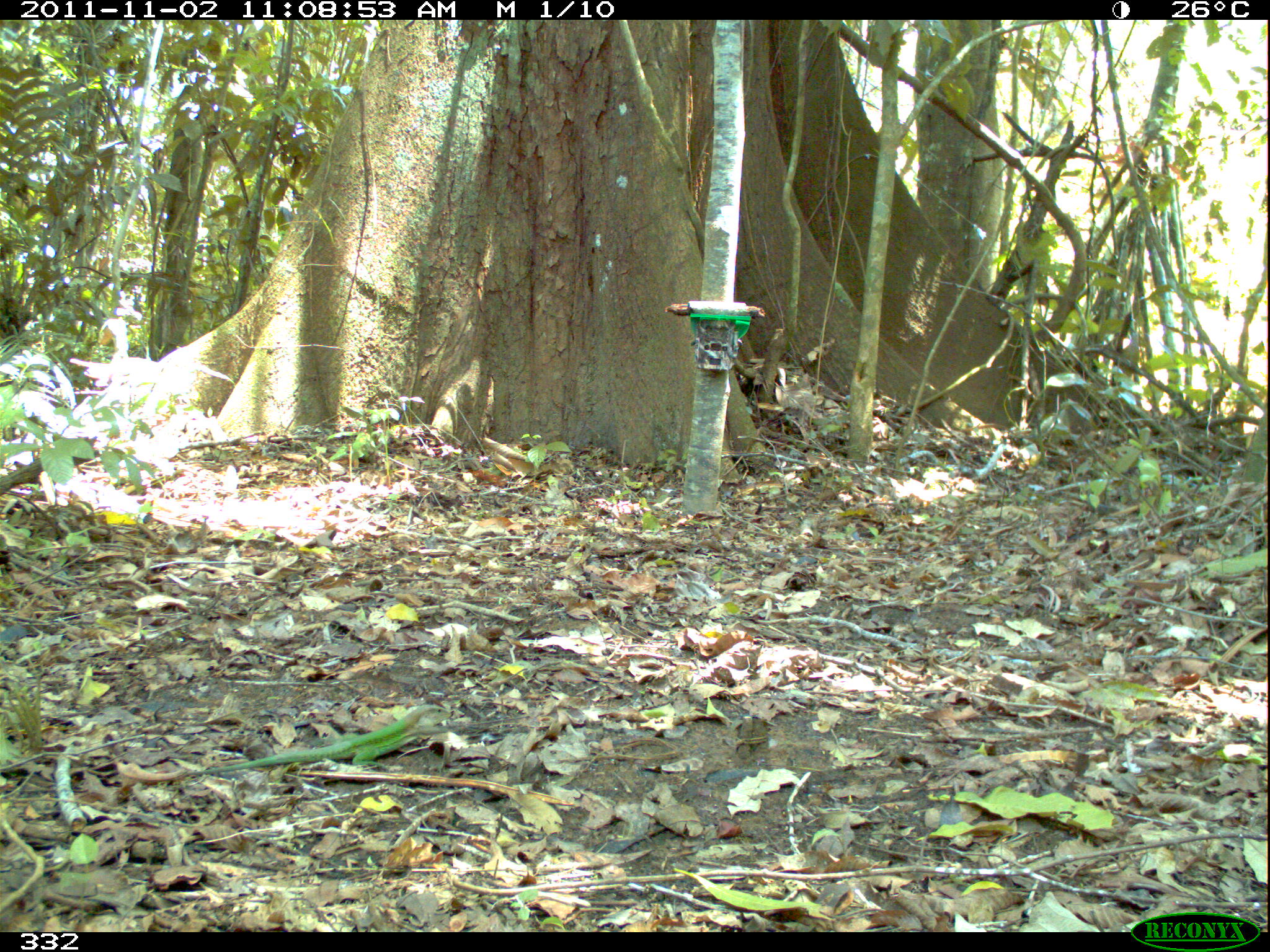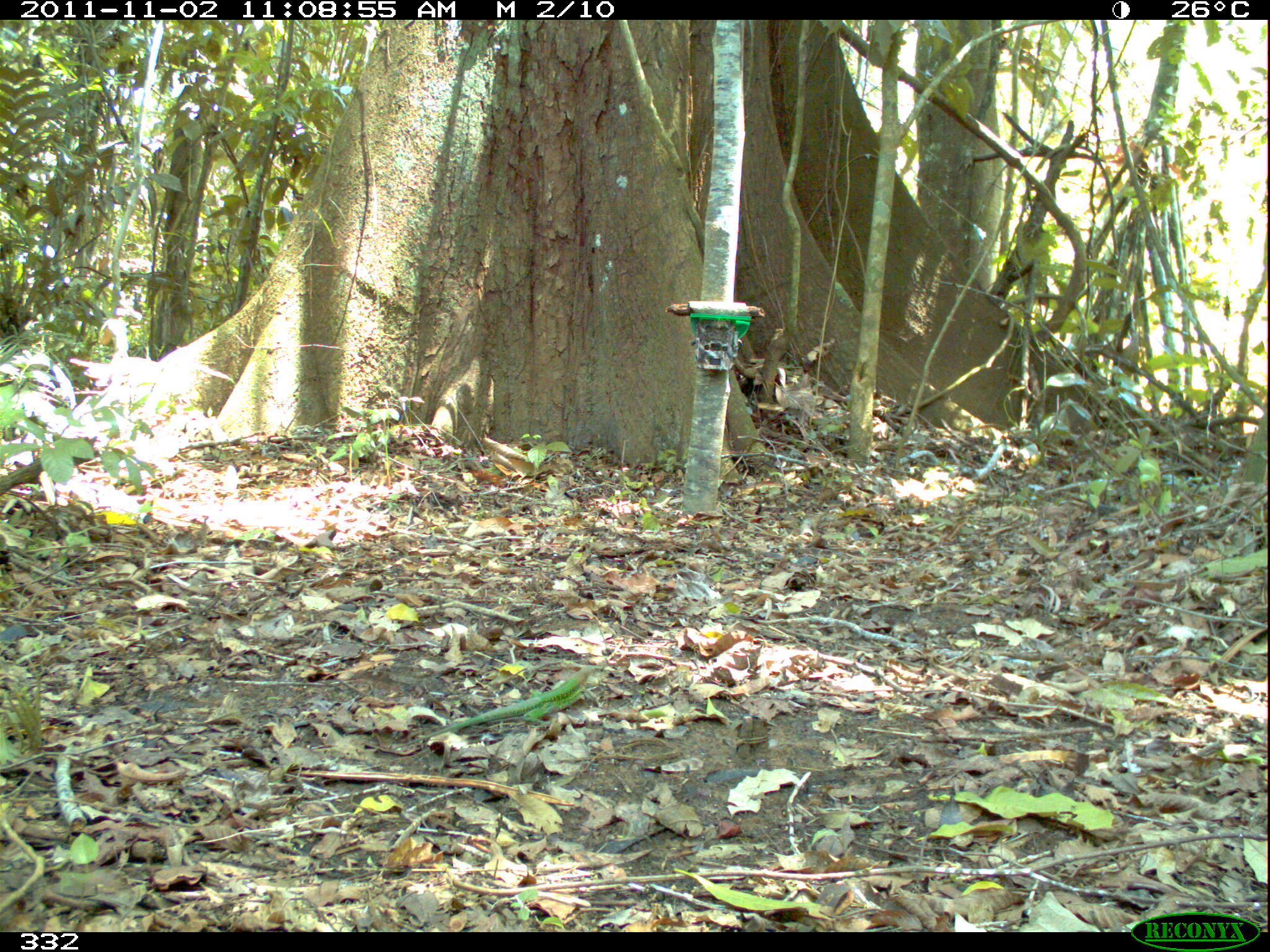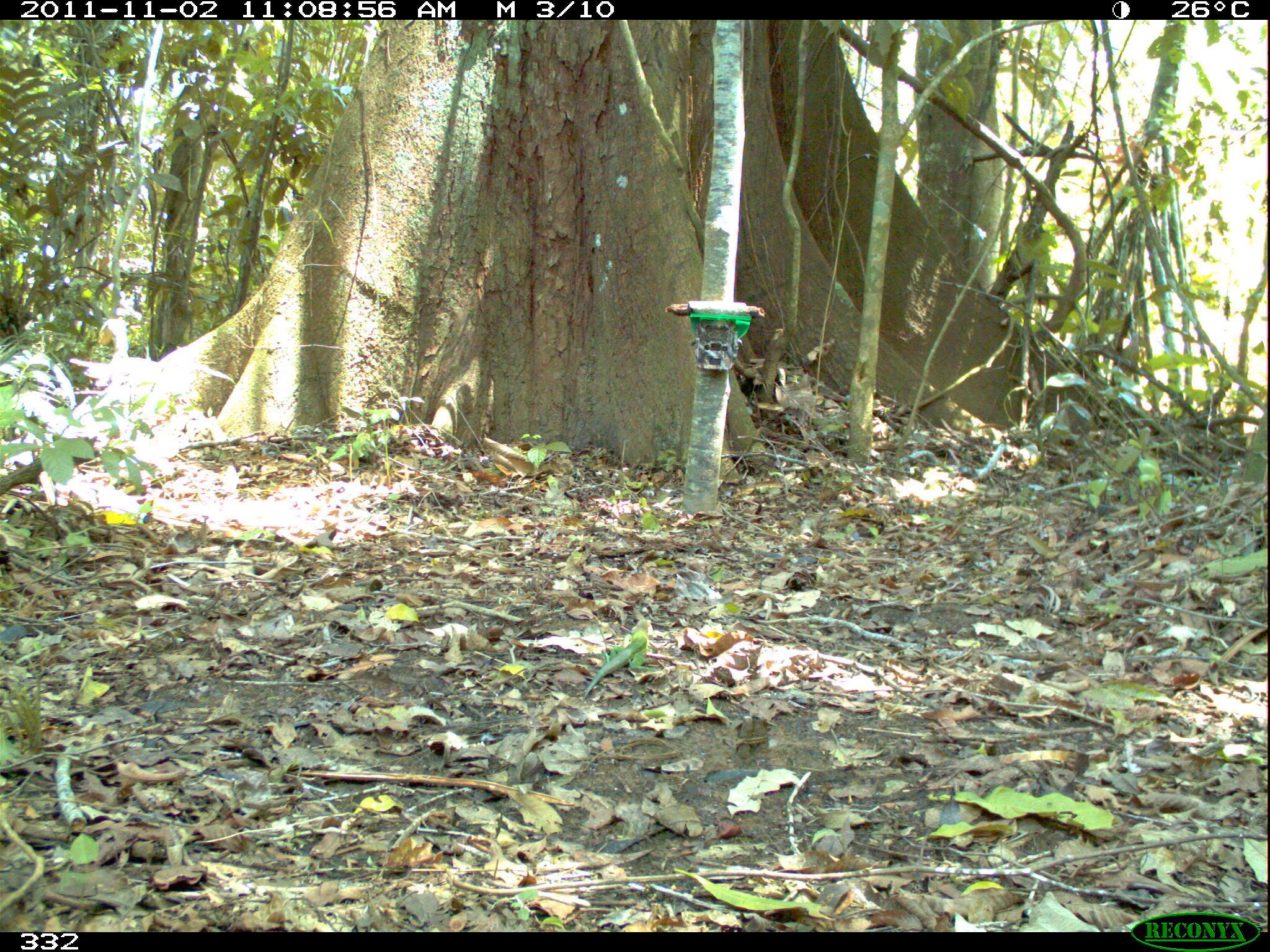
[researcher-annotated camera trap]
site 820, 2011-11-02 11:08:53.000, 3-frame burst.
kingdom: Animalia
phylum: Chordata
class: Reptilia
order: Squamata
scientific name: Squamata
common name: lizard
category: unknown lizard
Unknown lizard (lizard) (Squamata).